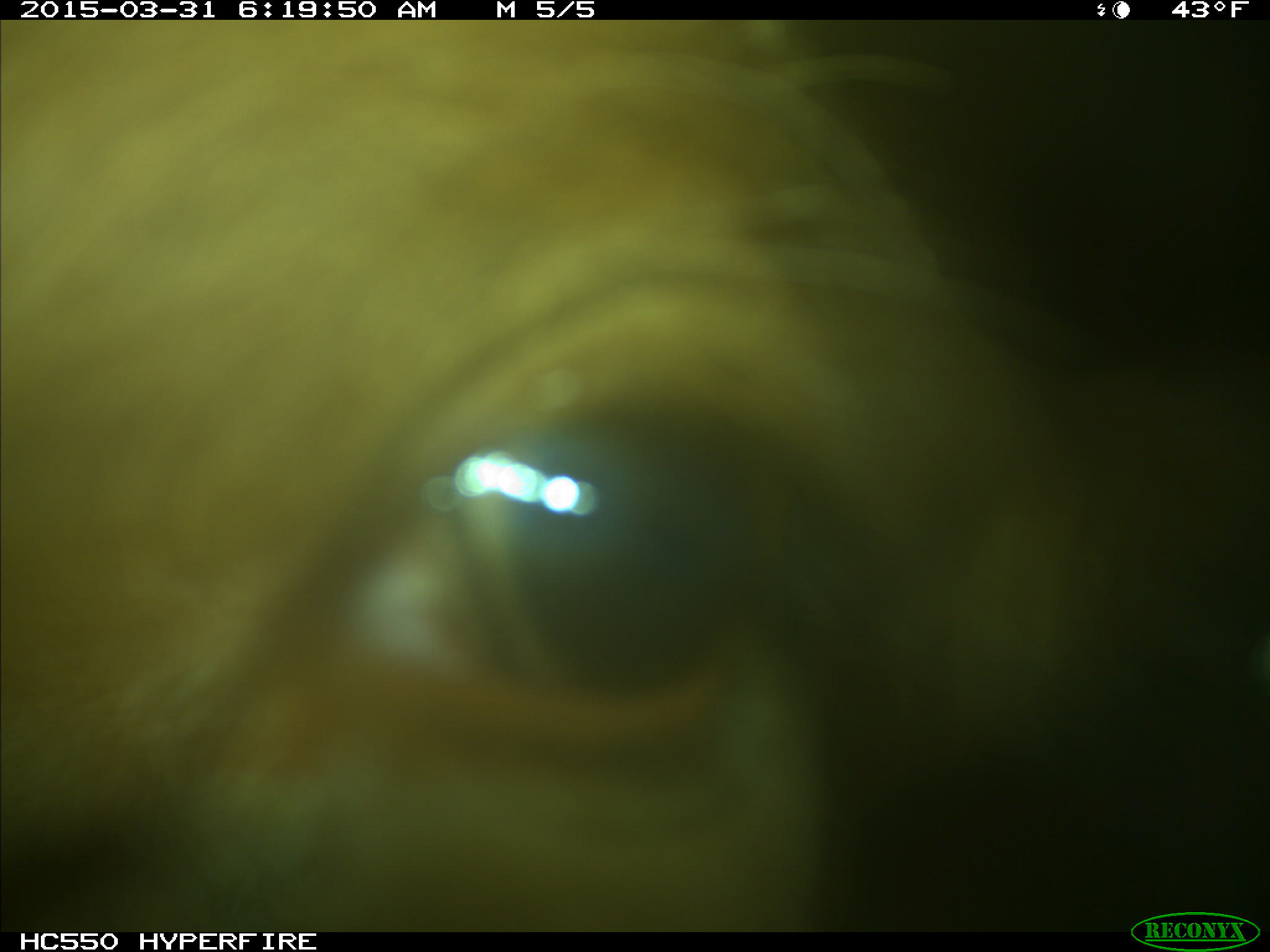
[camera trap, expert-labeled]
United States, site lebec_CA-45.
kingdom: Animalia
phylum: Chordata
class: Mammalia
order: Artiodactyla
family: Bovidae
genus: Bos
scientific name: Bos taurus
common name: domestic cow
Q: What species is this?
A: Bos taurus (domestic cow).